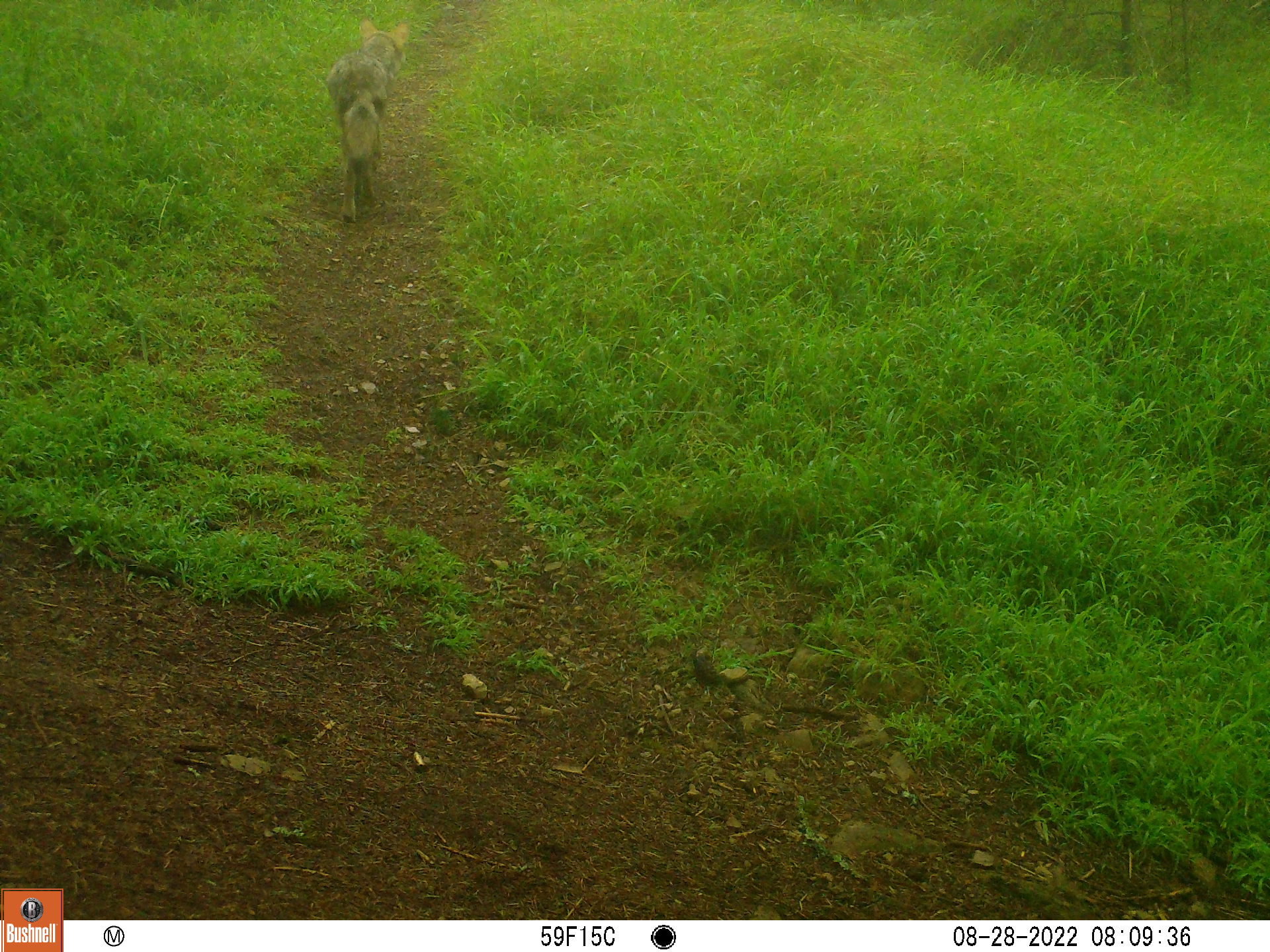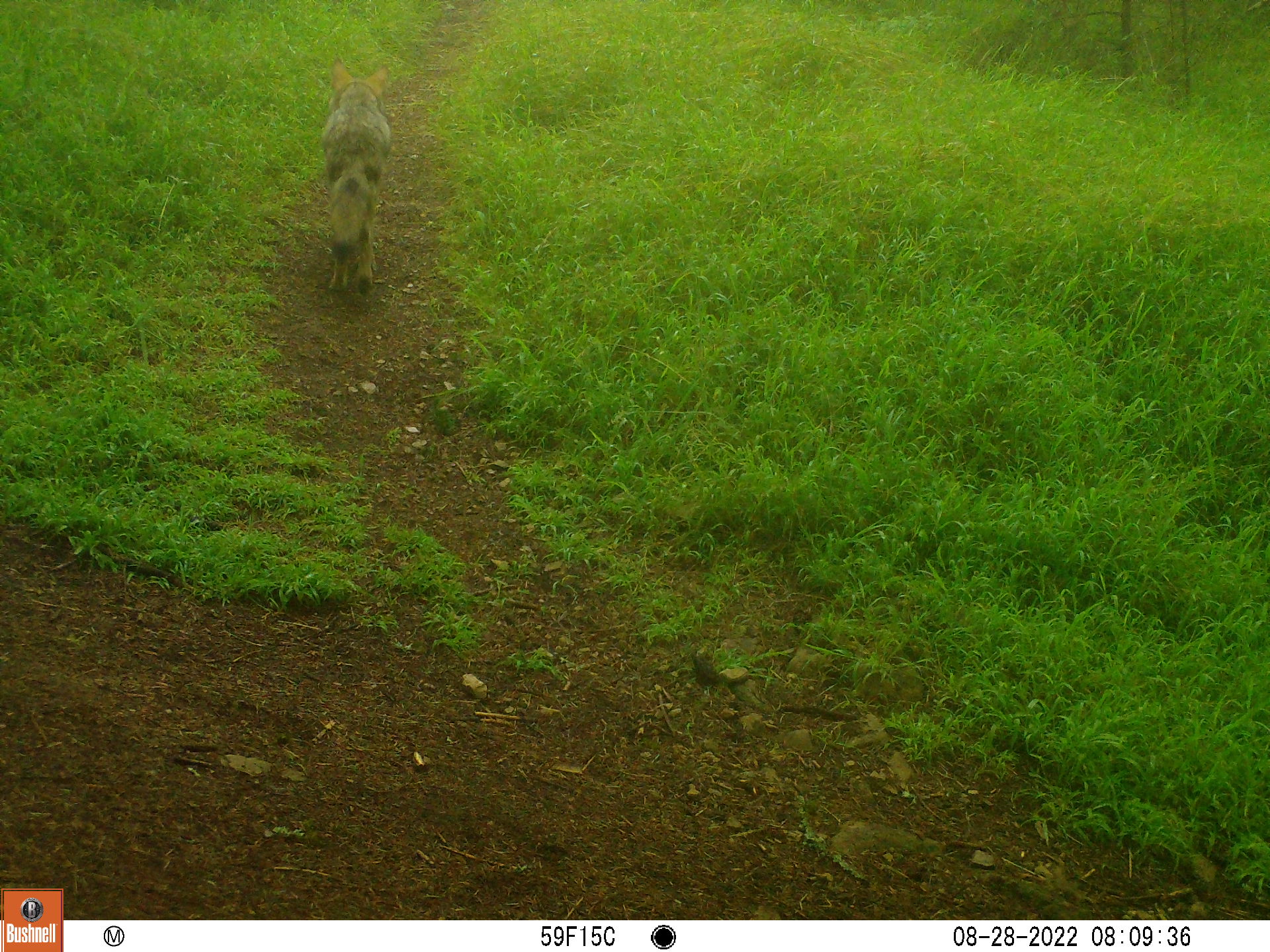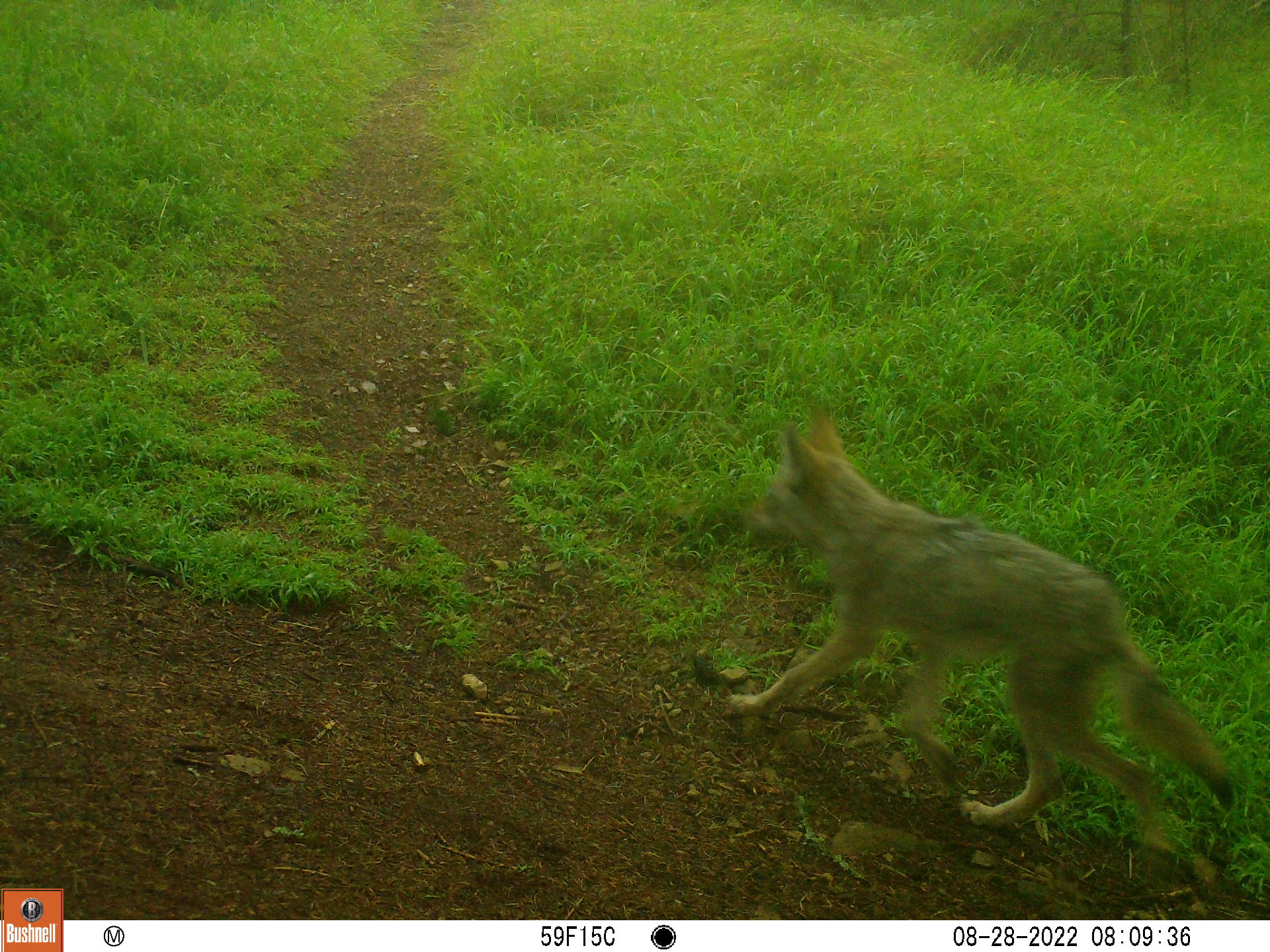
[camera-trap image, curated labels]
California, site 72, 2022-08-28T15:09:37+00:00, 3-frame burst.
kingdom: Animalia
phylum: Chordata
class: Mammalia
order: Carnivora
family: Canidae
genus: Canis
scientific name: Canis latrans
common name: coyote